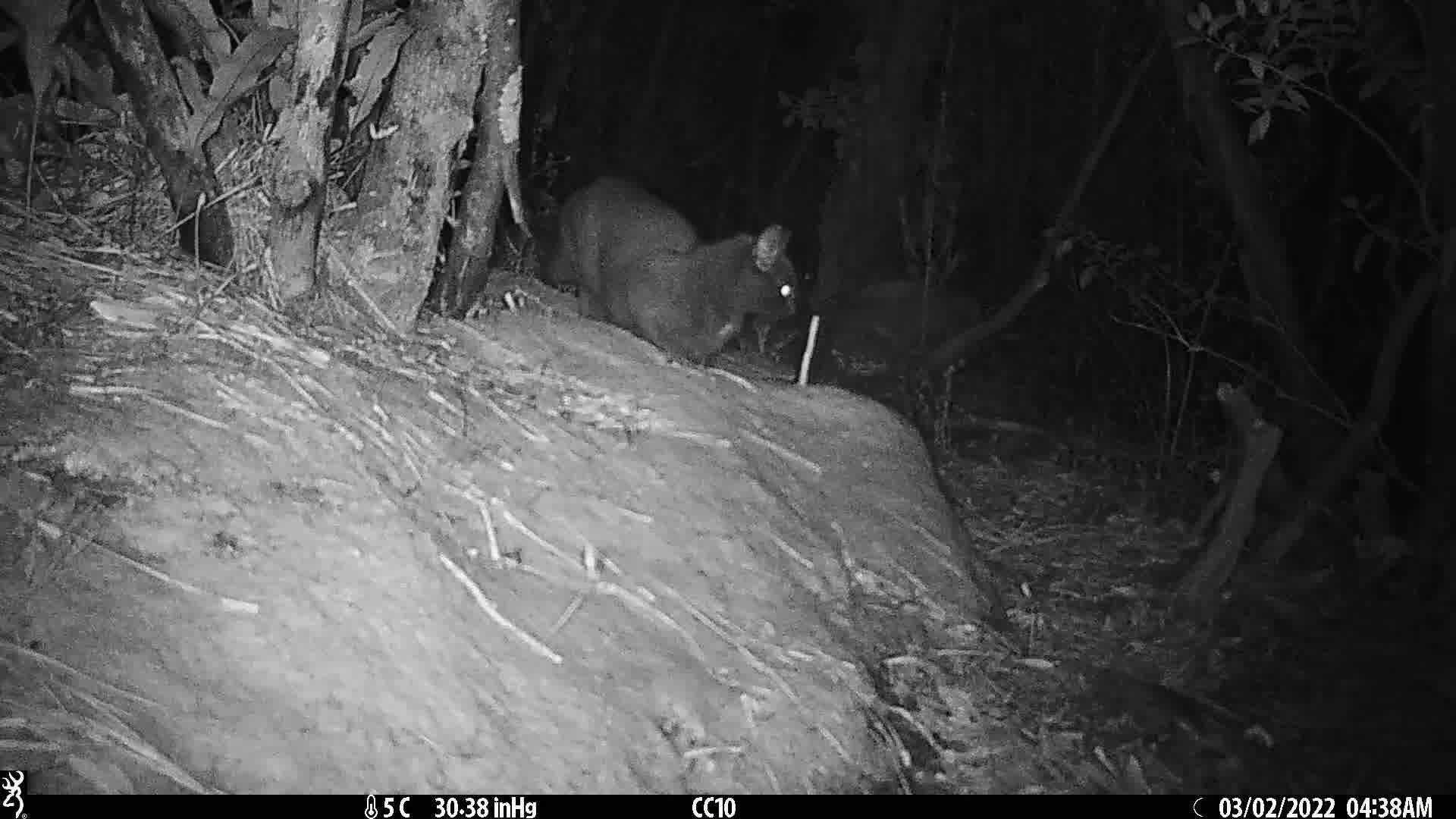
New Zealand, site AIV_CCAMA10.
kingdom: Animalia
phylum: Chordata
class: Mammalia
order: Carnivora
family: Felidae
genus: Felis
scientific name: Felis catus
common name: domestic cat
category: cat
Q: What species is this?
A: Cat (domestic cat) (Felis catus).